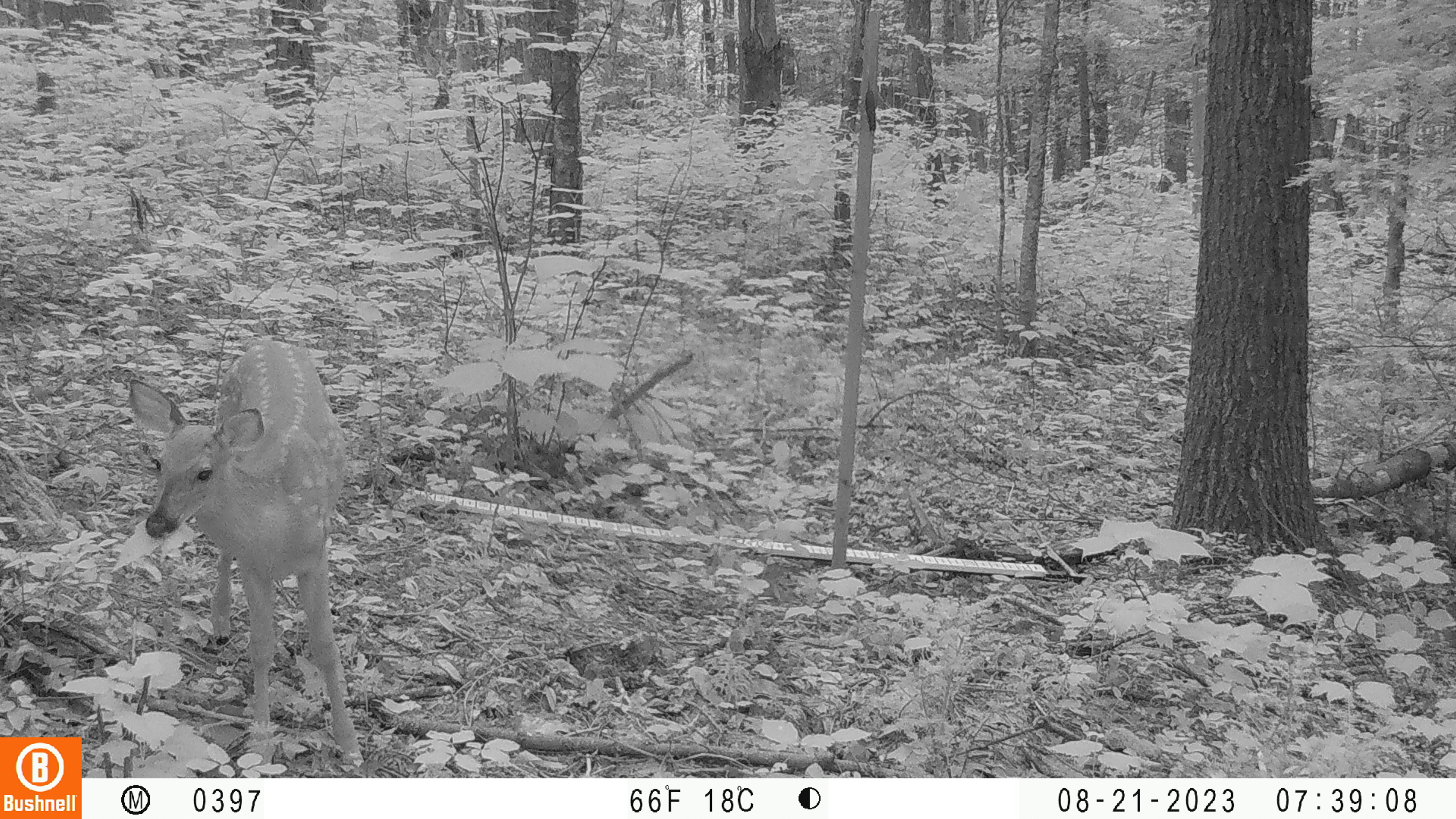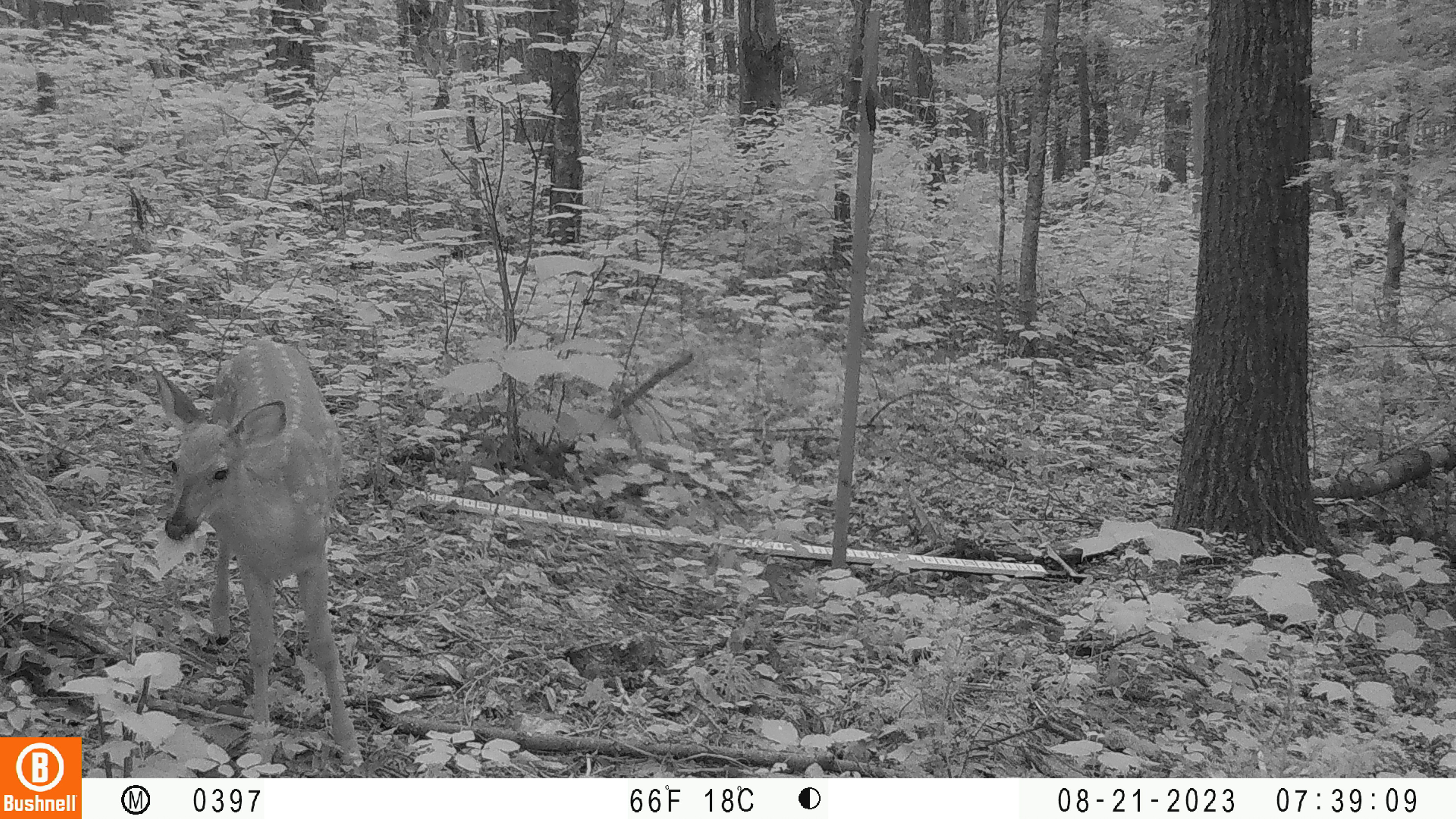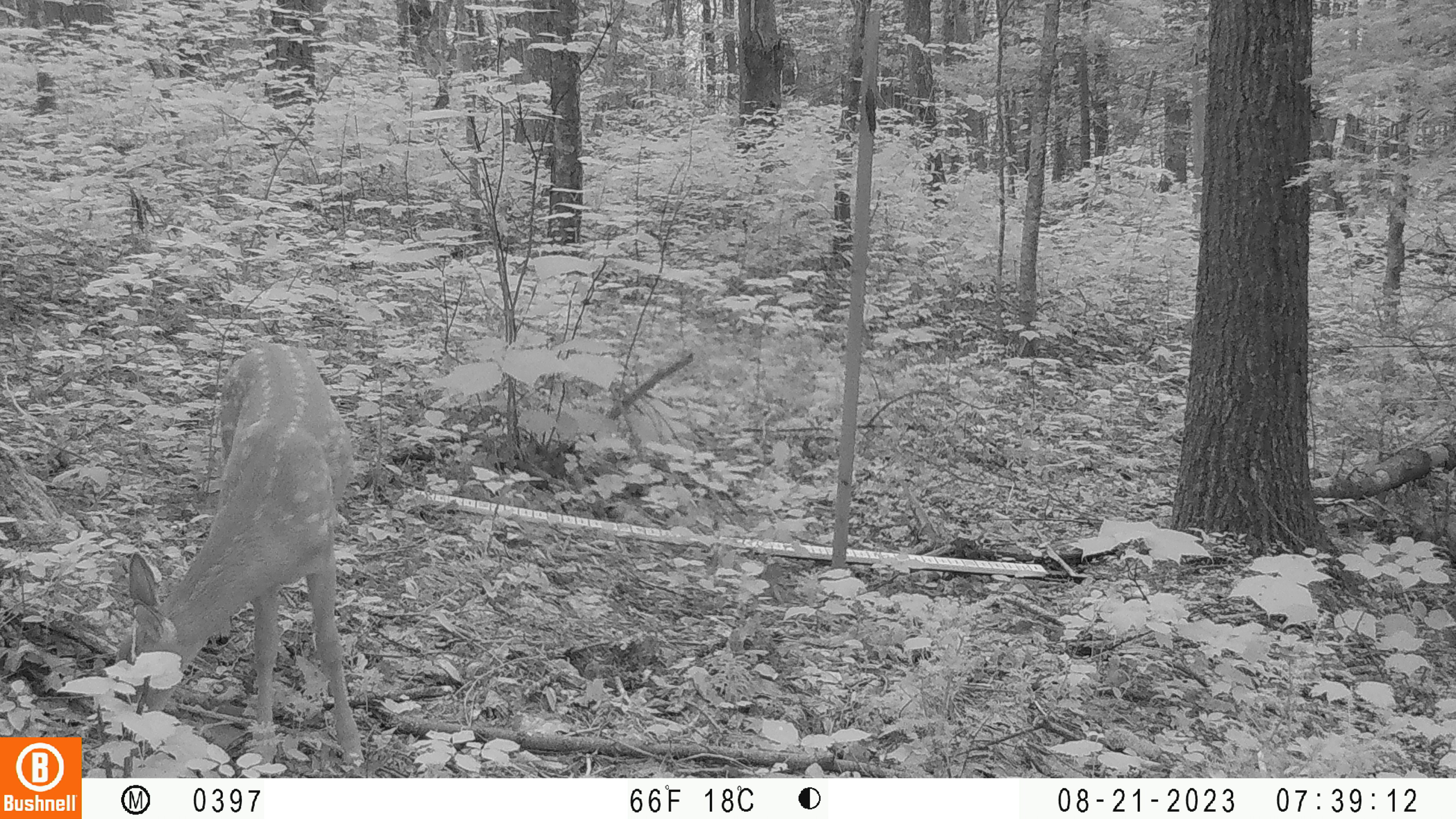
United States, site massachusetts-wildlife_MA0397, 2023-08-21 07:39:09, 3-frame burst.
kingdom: Animalia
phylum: Chordata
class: Mammalia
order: Artiodactyla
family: Cervidae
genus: Odocoileus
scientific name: Odocoileus virginianus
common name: white-tailed deer